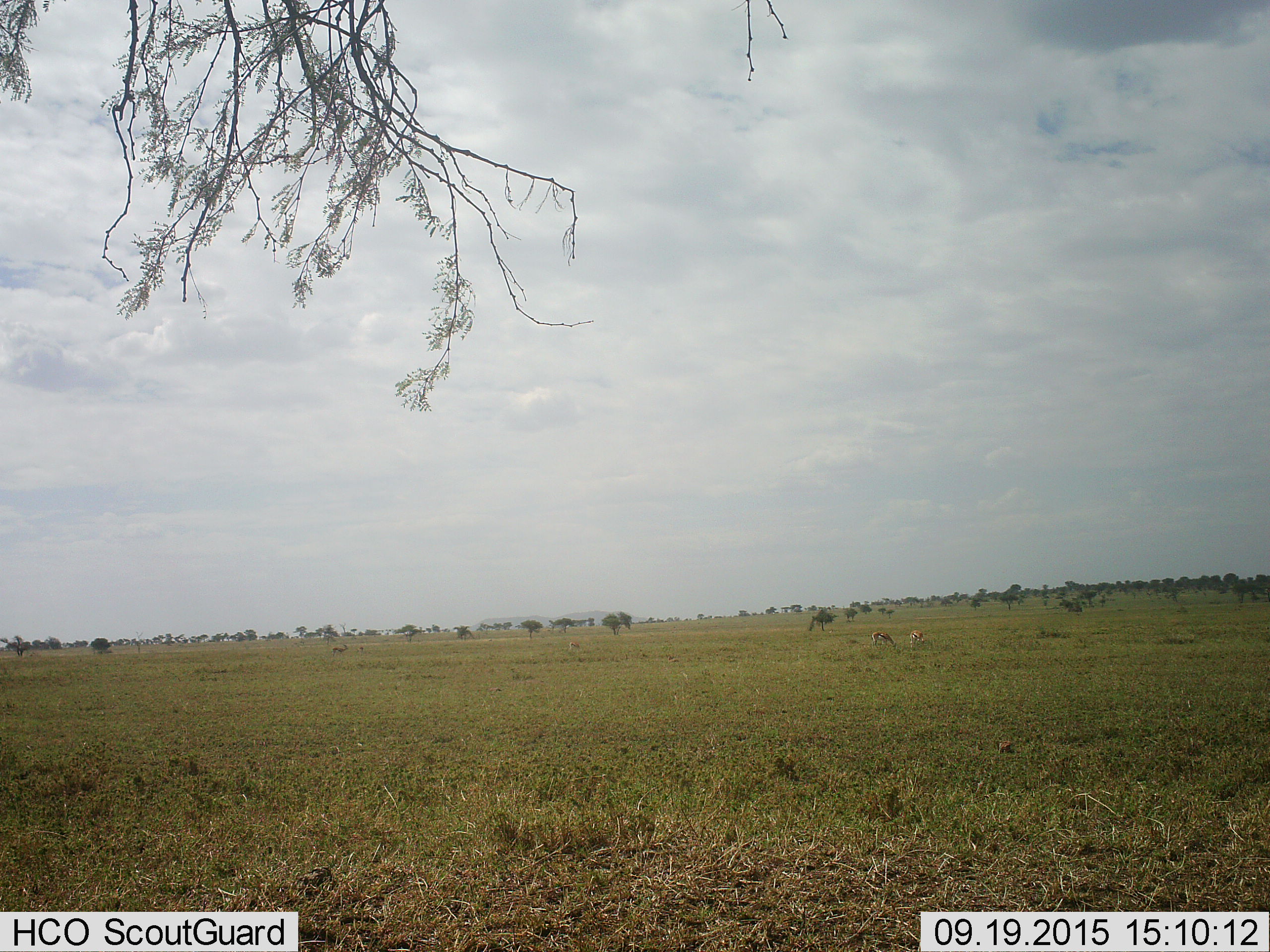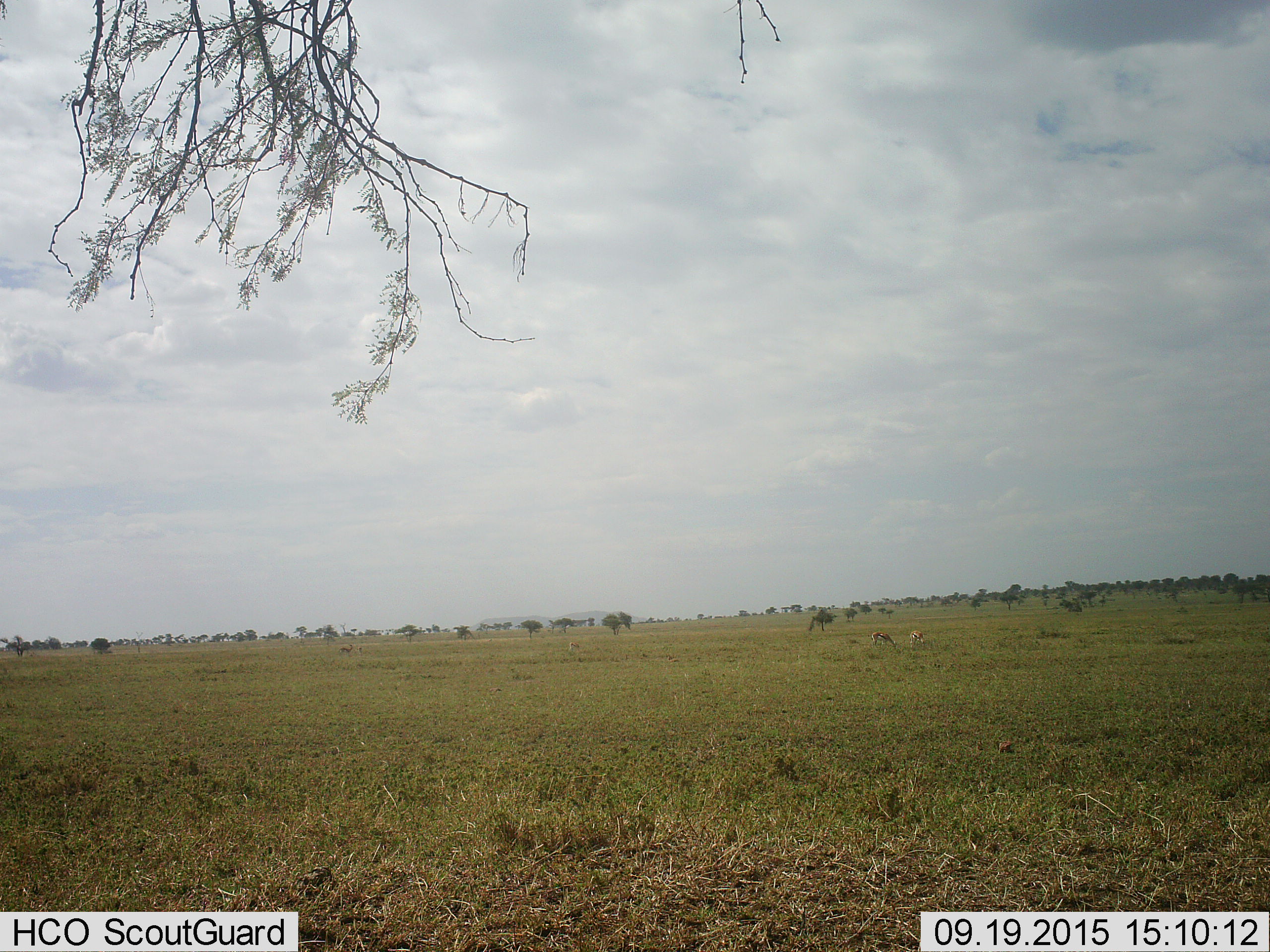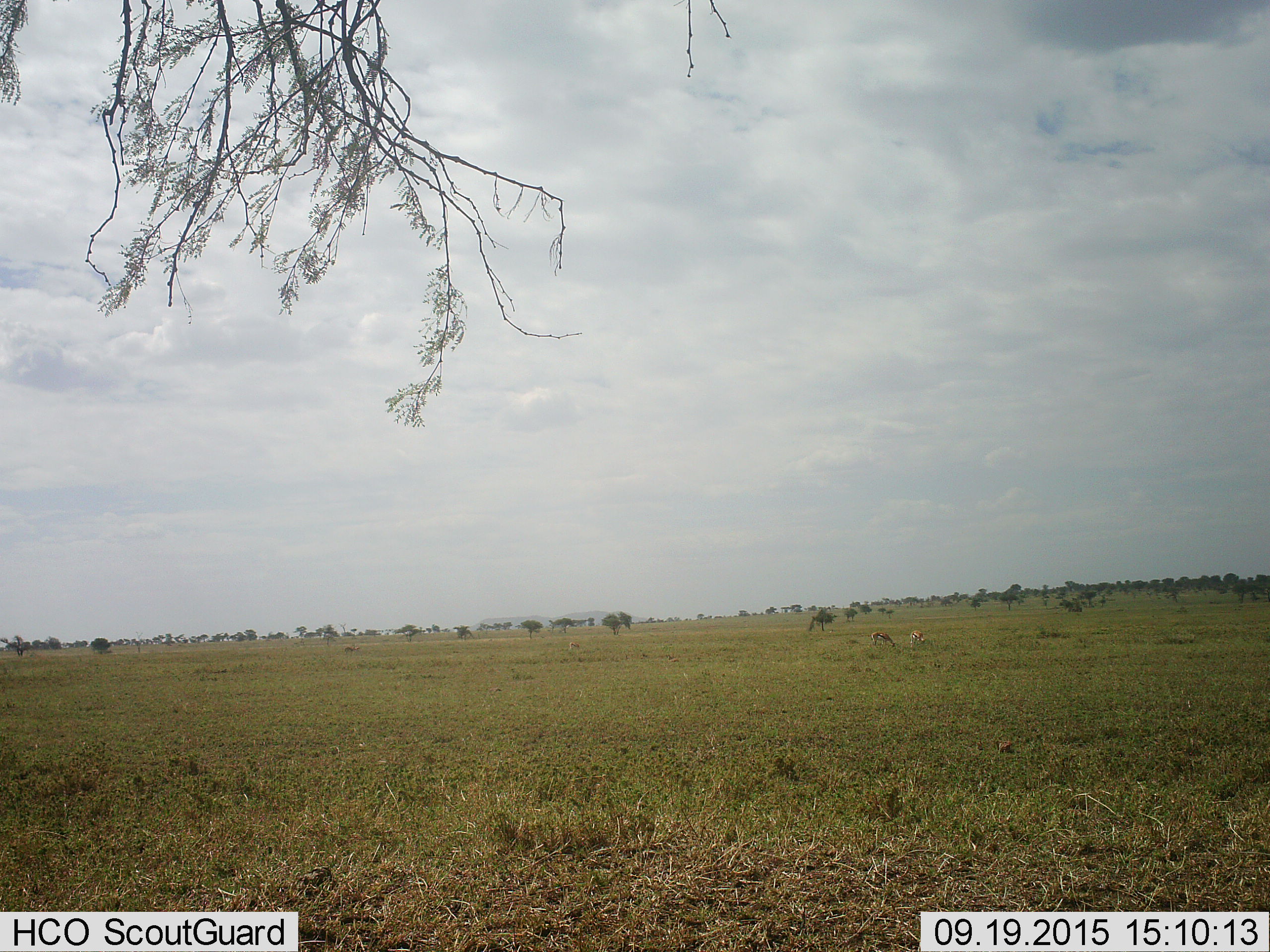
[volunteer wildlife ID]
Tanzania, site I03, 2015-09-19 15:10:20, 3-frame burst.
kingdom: Animalia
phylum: Chordata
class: Mammalia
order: Artiodactyla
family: Bovidae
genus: Eudorcas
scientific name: Eudorcas thomsonii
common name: thomson's gazelle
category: gazellethomsons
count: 5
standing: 75%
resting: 0%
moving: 12%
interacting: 0%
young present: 25%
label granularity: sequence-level